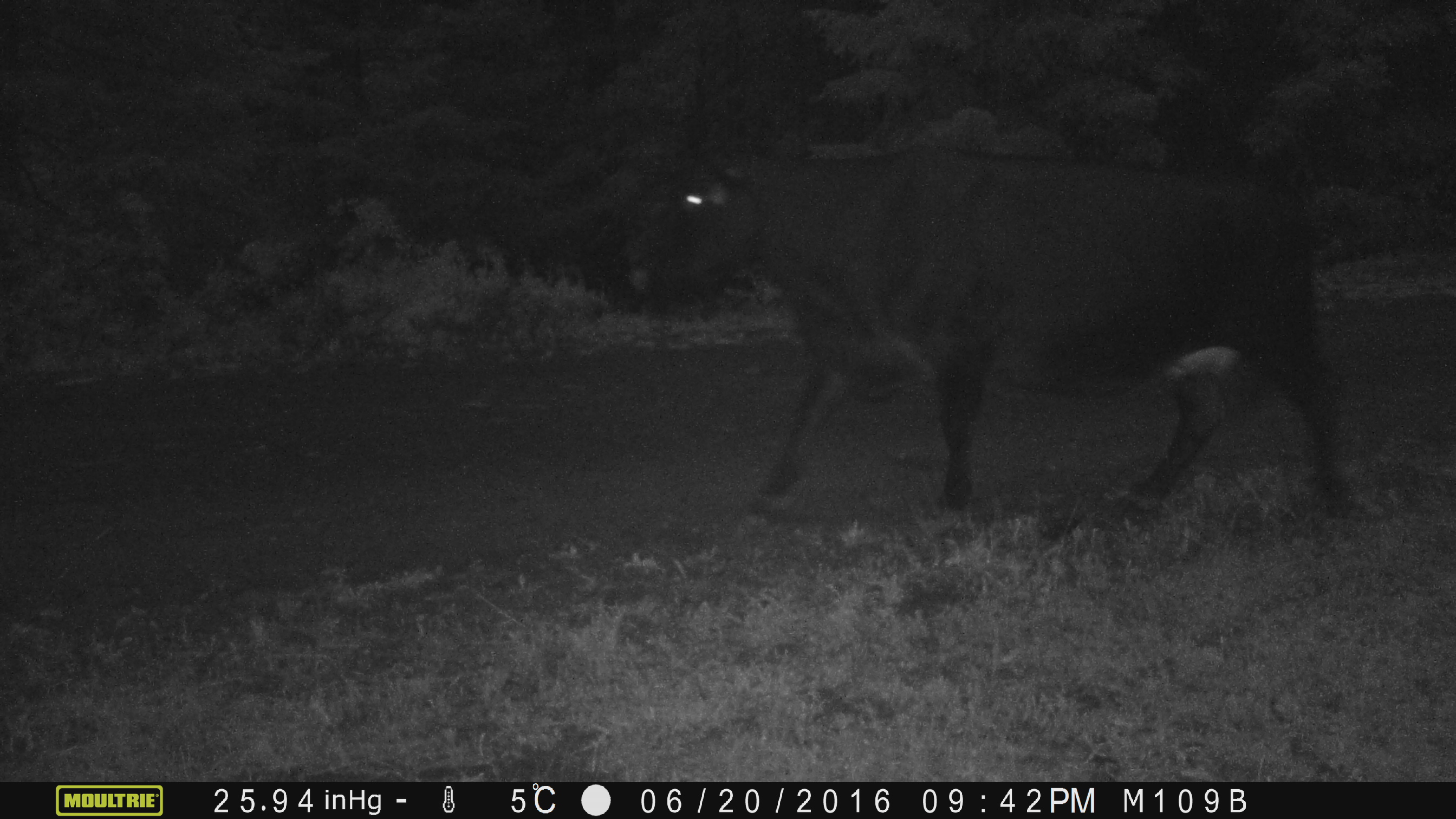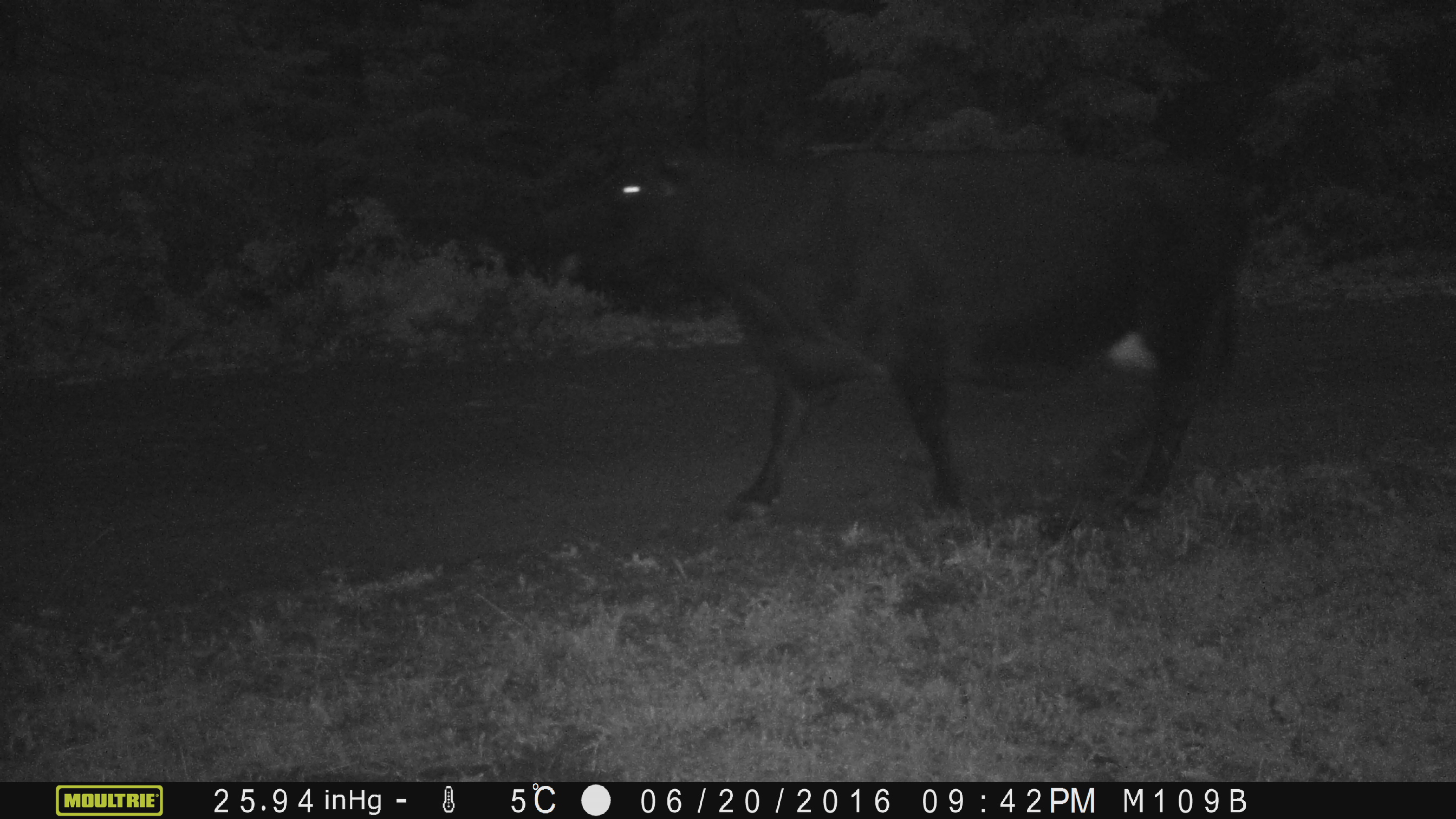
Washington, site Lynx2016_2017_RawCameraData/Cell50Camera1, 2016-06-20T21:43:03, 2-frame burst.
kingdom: Animalia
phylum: Chordata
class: Mammalia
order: Artiodactyla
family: Bovidae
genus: Bos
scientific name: Bos taurus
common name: domestic cattle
Domestic cattle (Bos taurus). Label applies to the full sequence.